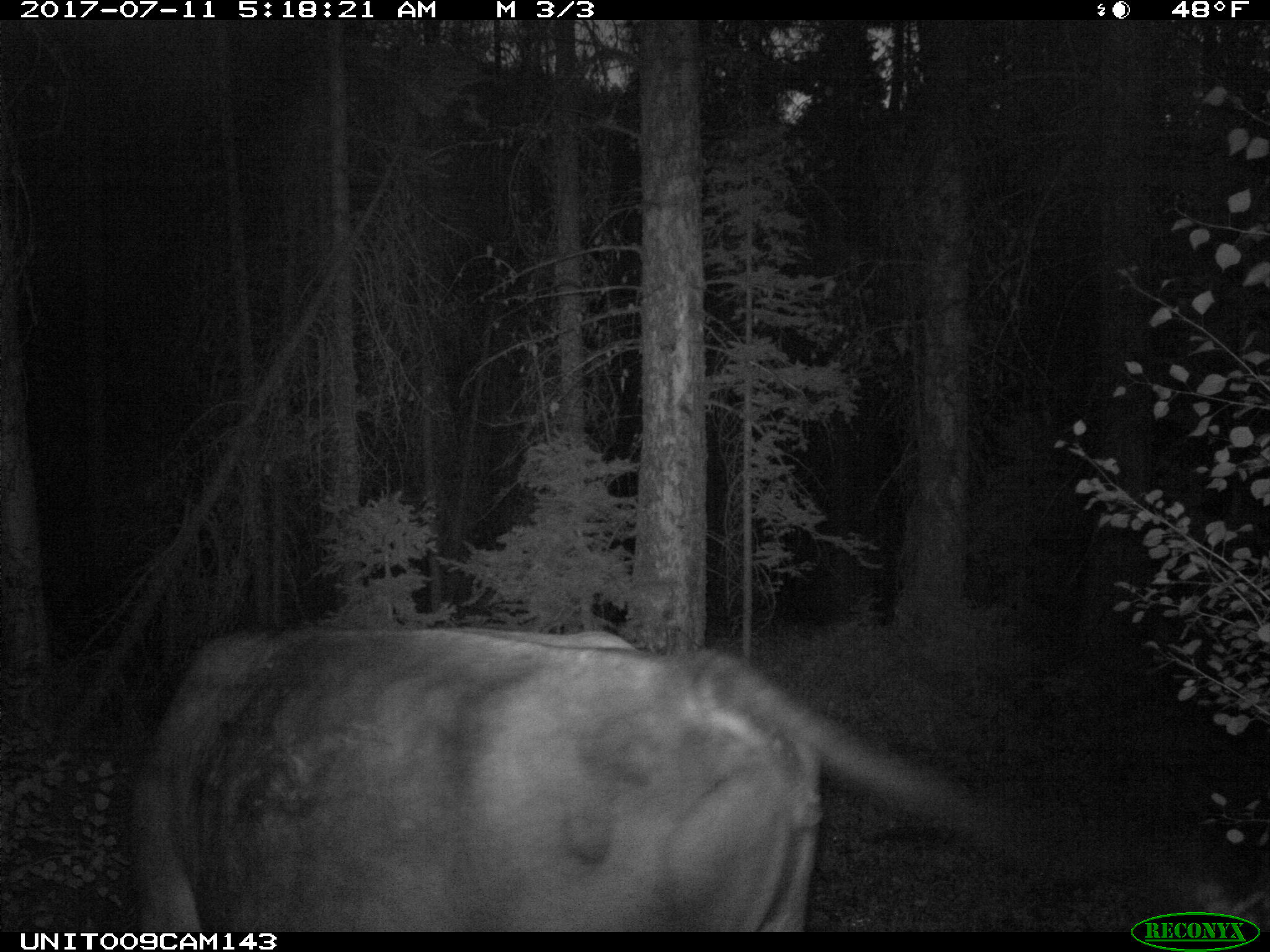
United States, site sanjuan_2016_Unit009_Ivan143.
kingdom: Animalia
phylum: Chordata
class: Mammalia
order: Artiodactyla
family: Bovidae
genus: Bos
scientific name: Bos taurus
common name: domestic cow